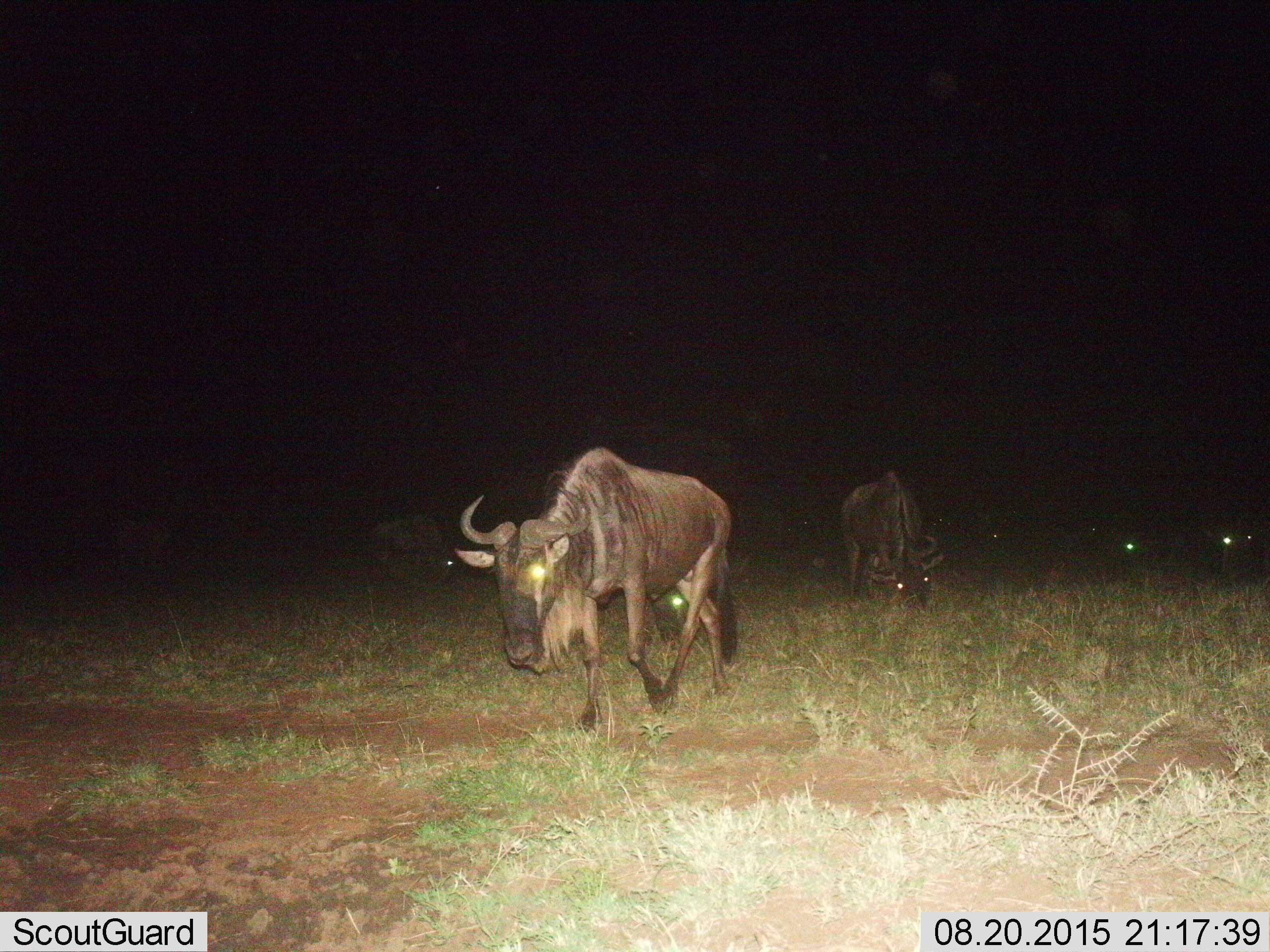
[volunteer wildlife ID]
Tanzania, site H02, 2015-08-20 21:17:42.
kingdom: Animalia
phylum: Chordata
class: Mammalia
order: Artiodactyla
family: Bovidae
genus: Connochaetes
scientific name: Connochaetes taurinus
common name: blue wildebeest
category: wildebeest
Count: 3.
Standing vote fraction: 11%.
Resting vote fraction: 0%.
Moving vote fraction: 100%.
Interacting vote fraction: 0%.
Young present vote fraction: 0%.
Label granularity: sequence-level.